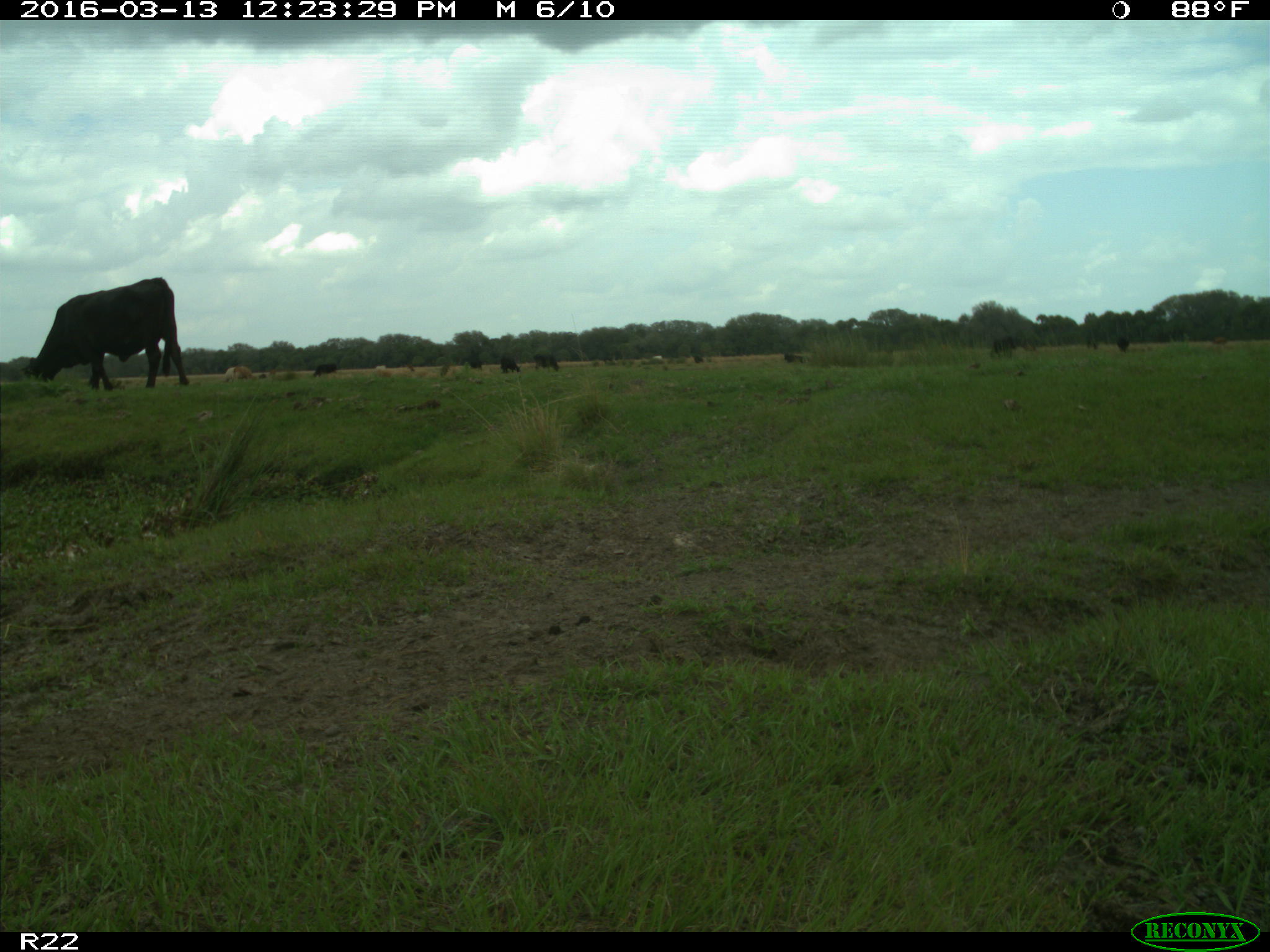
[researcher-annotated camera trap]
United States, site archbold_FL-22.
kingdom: Animalia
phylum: Chordata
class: Mammalia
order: Artiodactyla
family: Bovidae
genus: Bos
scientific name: Bos taurus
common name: domestic cow